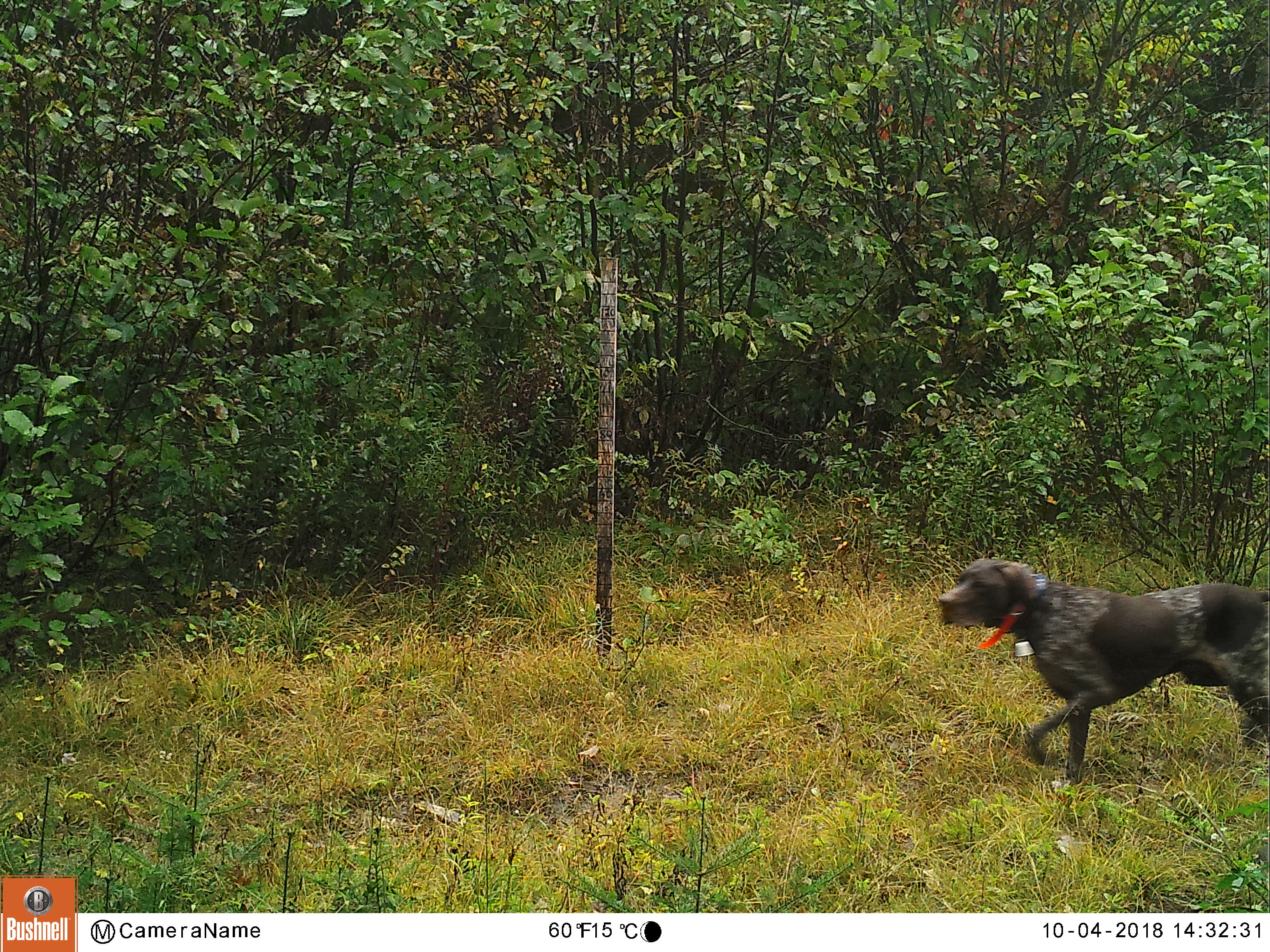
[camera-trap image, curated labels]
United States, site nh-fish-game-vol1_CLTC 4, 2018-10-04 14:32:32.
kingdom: Animalia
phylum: Chordata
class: Mammalia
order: Carnivora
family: Canidae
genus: Canis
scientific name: Canis familiaris familiaris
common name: domestic dog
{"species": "domestic dog (Canis familiaris familiaris)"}